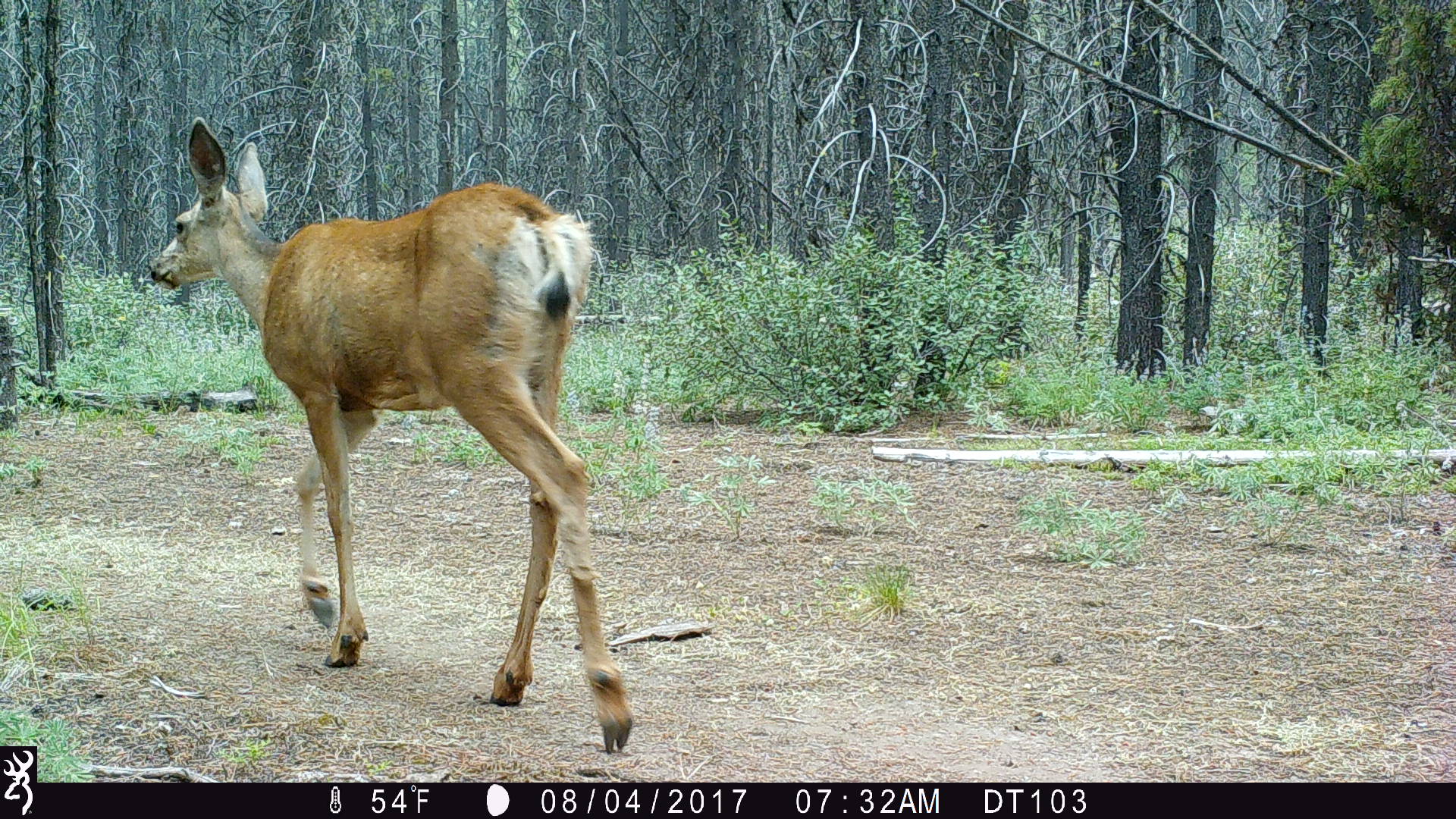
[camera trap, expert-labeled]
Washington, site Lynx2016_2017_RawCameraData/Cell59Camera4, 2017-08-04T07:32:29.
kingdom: Animalia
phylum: Chordata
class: Mammalia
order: Artiodactyla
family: Cervidae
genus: Odocoileus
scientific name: Odocoileus hemionus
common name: mule deer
Odocoileus hemionus (mule deer). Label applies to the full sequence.